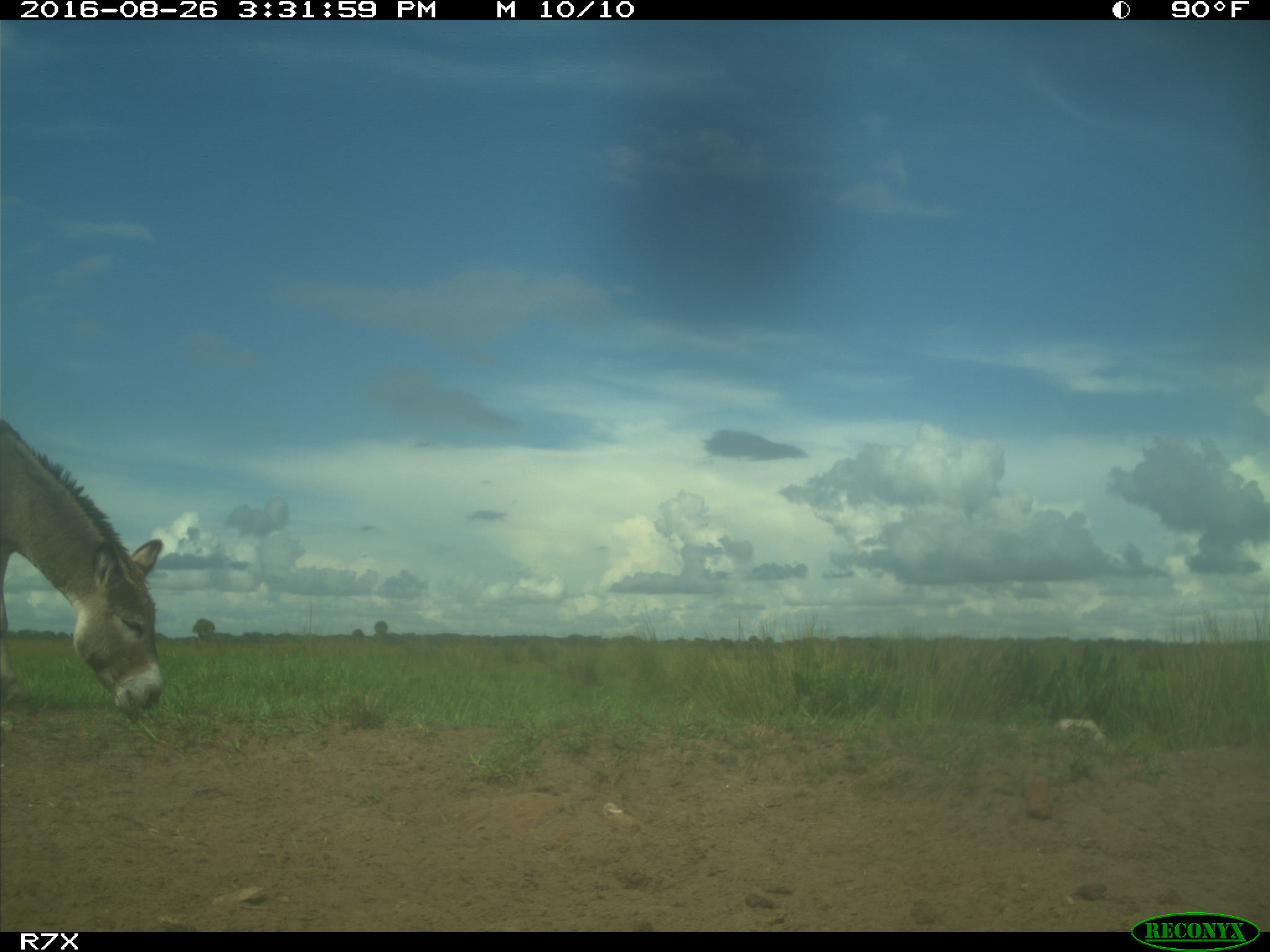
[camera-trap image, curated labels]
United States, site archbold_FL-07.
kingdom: Animalia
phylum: Chordata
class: Mammalia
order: Perissodactyla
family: Equidae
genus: Equus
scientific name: Equus africanus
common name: african wild ass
Equus africanus (african wild ass).